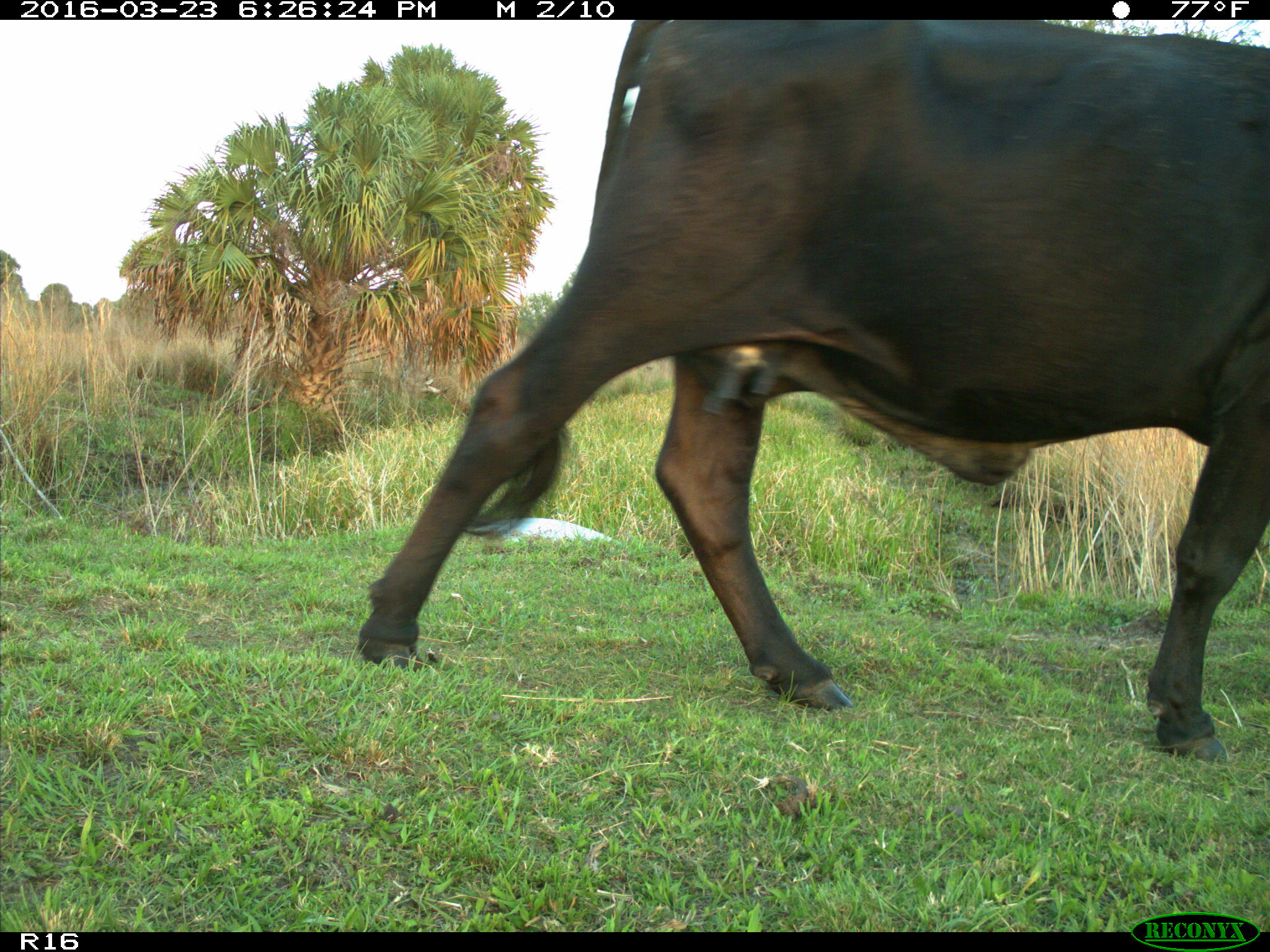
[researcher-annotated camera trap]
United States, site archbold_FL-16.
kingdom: Animalia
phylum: Chordata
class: Mammalia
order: Artiodactyla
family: Bovidae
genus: Bos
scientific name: Bos taurus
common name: domestic cow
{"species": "Bos taurus (domestic cow)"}